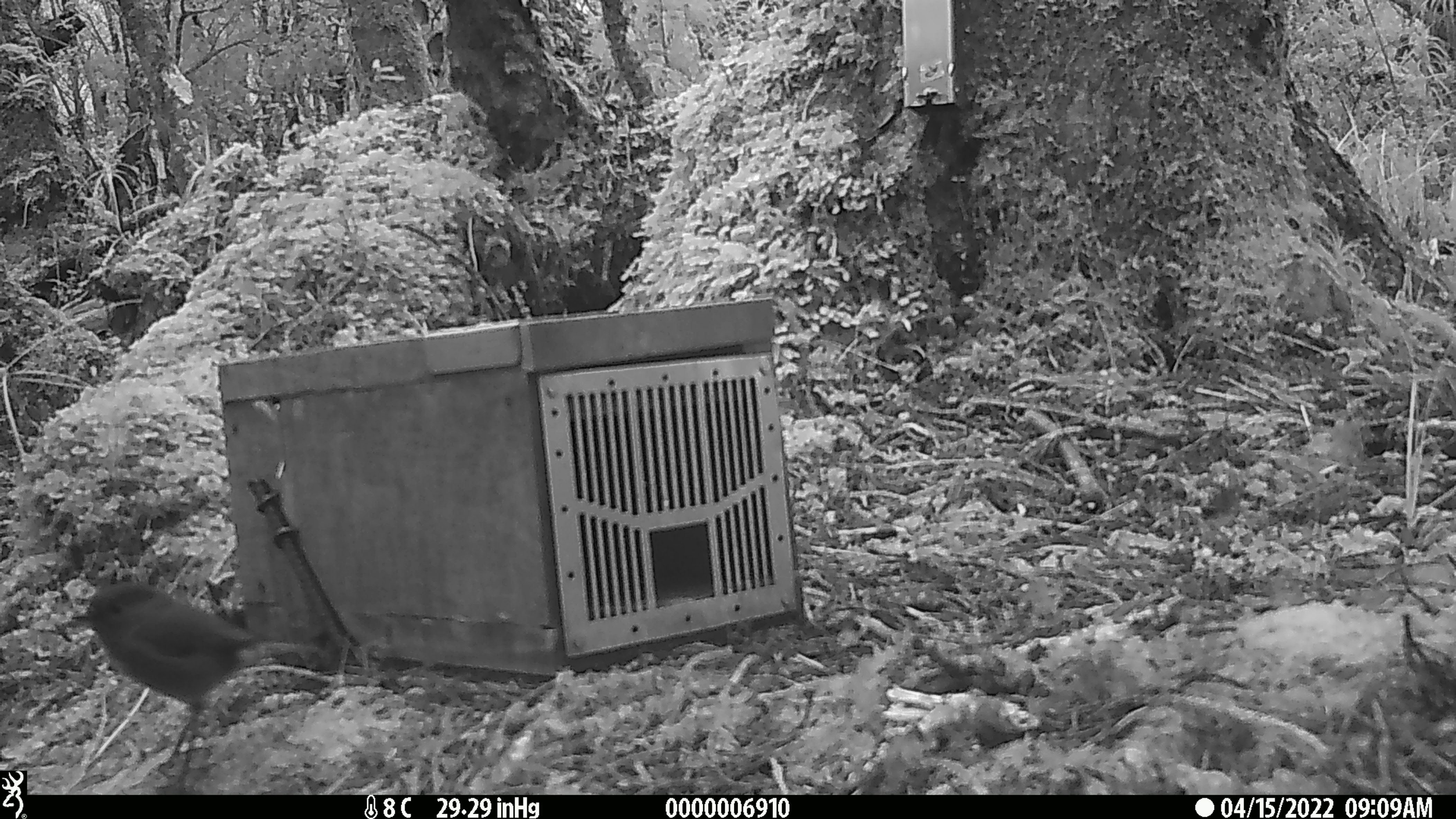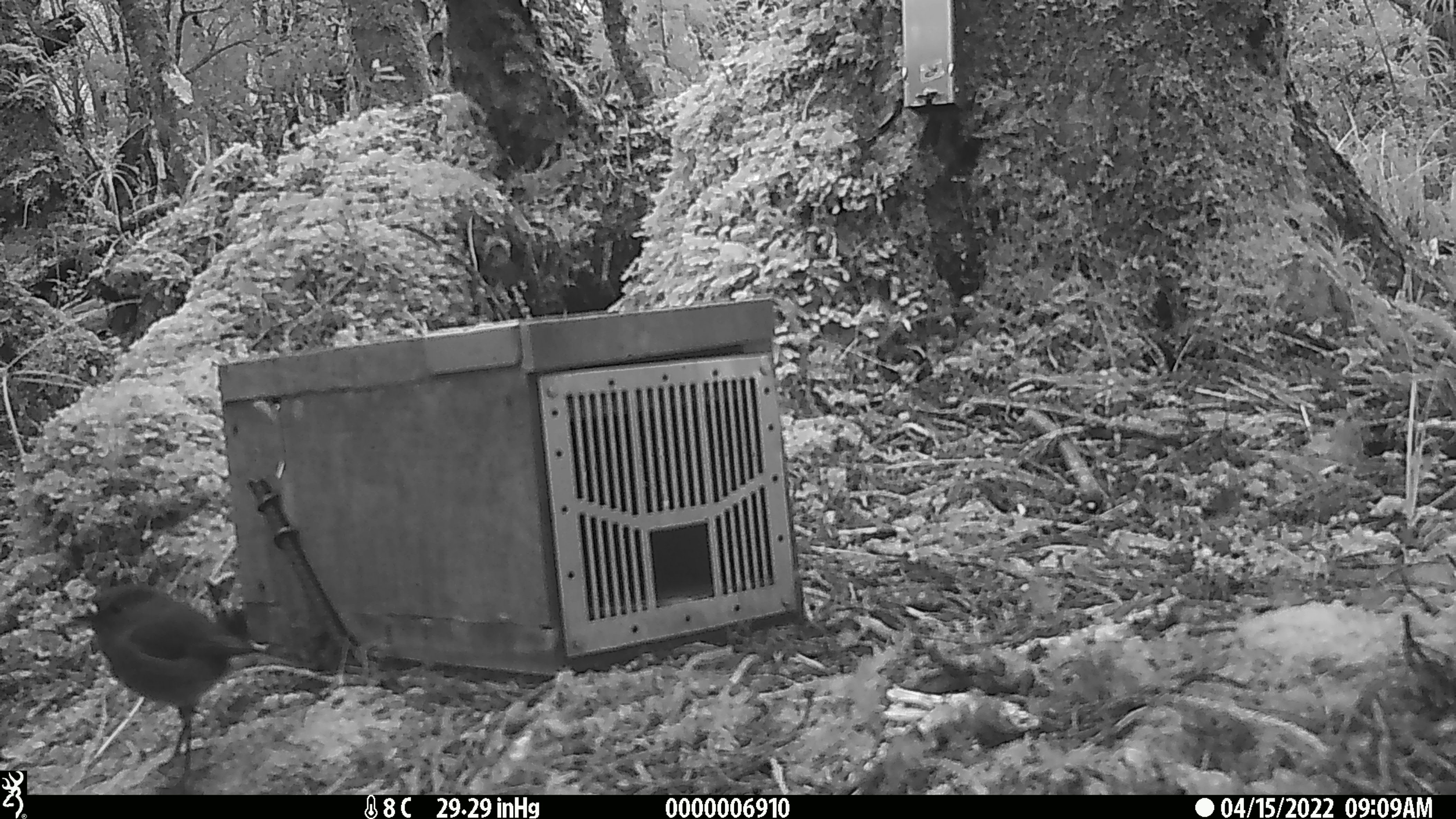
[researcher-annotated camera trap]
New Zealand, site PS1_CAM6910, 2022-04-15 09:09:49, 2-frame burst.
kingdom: Animalia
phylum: Chordata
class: Aves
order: Passeriformes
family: Petroicidae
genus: Petroica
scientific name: Petroica australis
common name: new zealand robin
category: robin